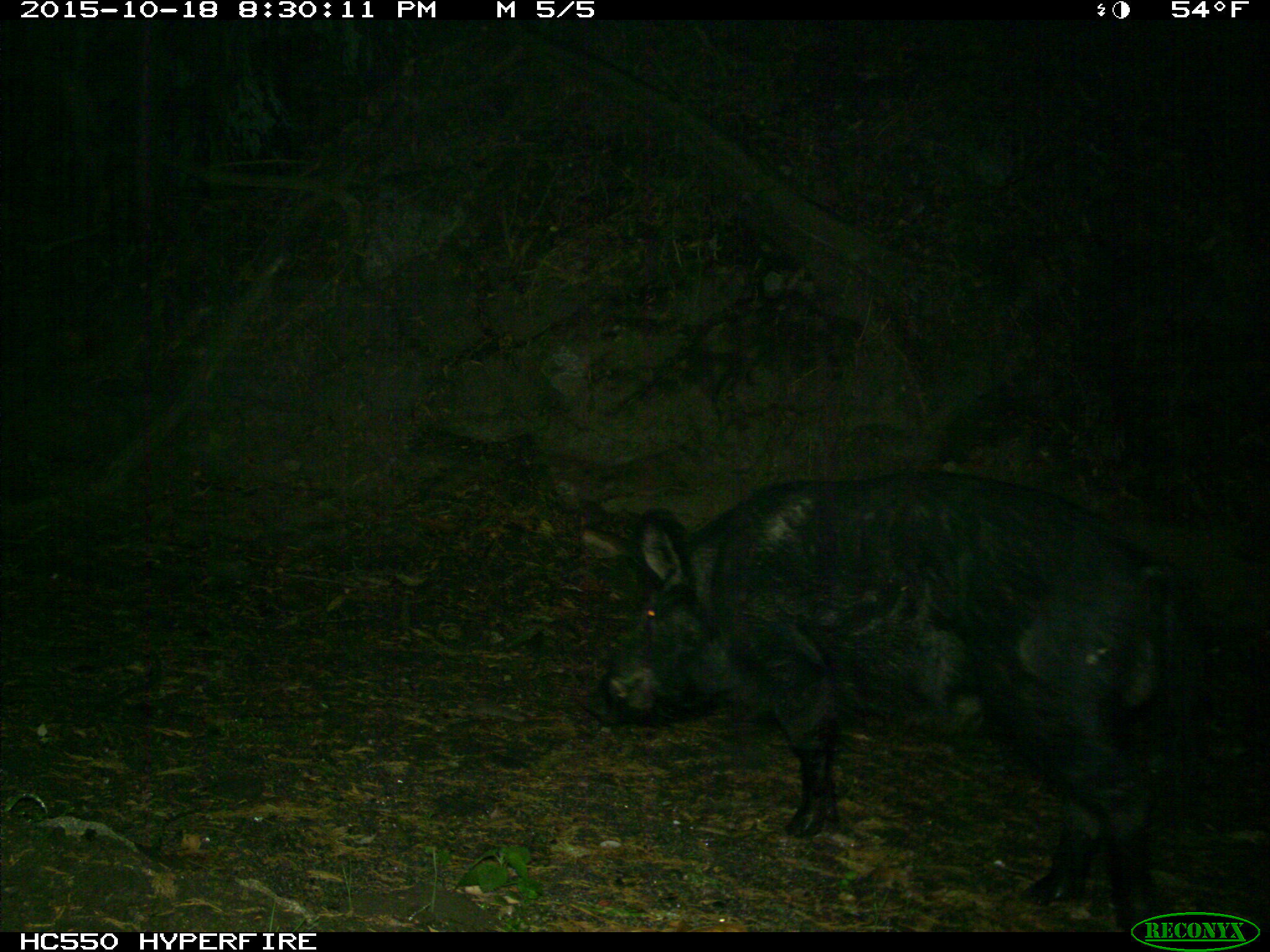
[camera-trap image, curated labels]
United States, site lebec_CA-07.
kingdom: Animalia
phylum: Chordata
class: Mammalia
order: Artiodactyla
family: Suidae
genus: Sus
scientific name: Sus scrofa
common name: wild boar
Sus scrofa (wild boar).